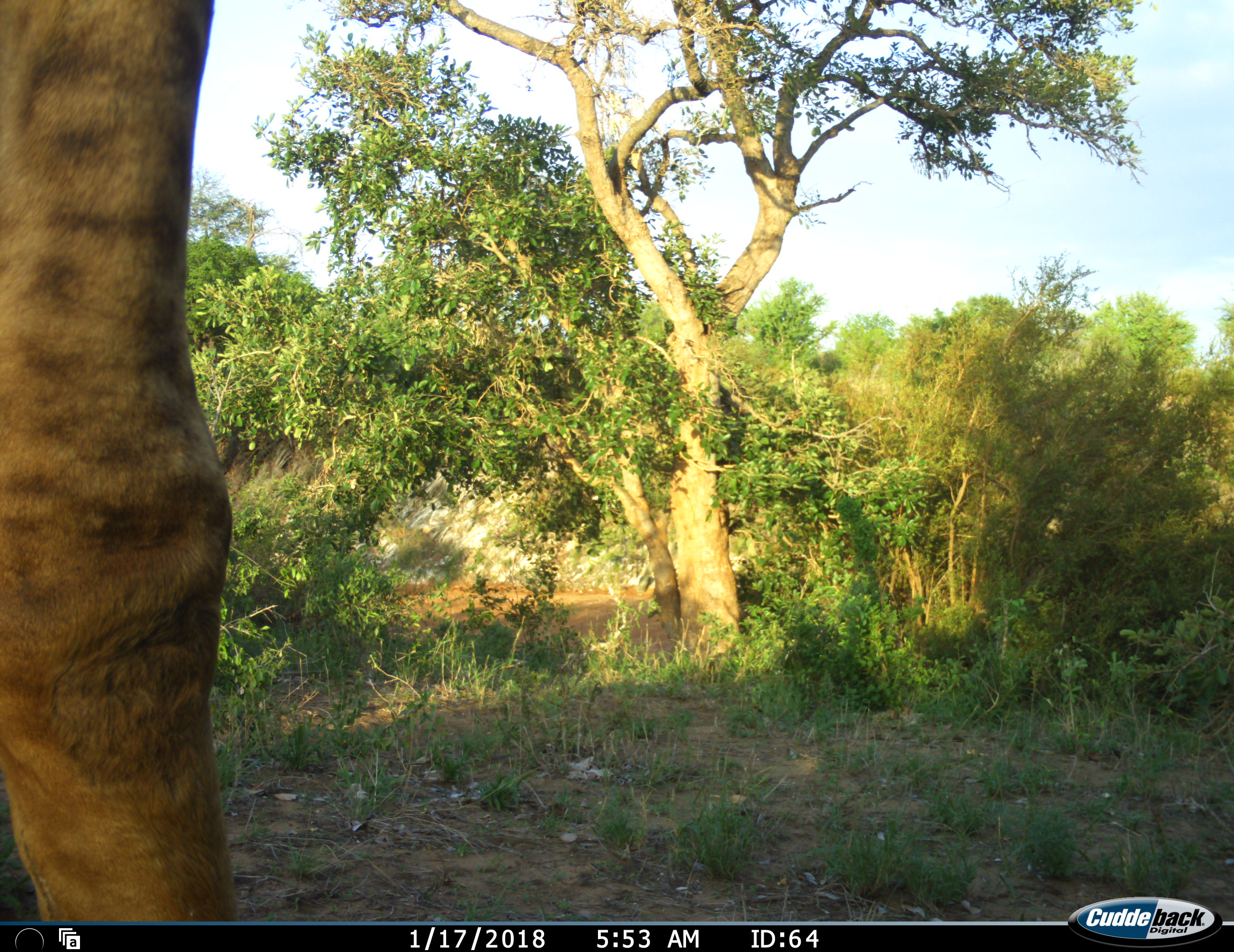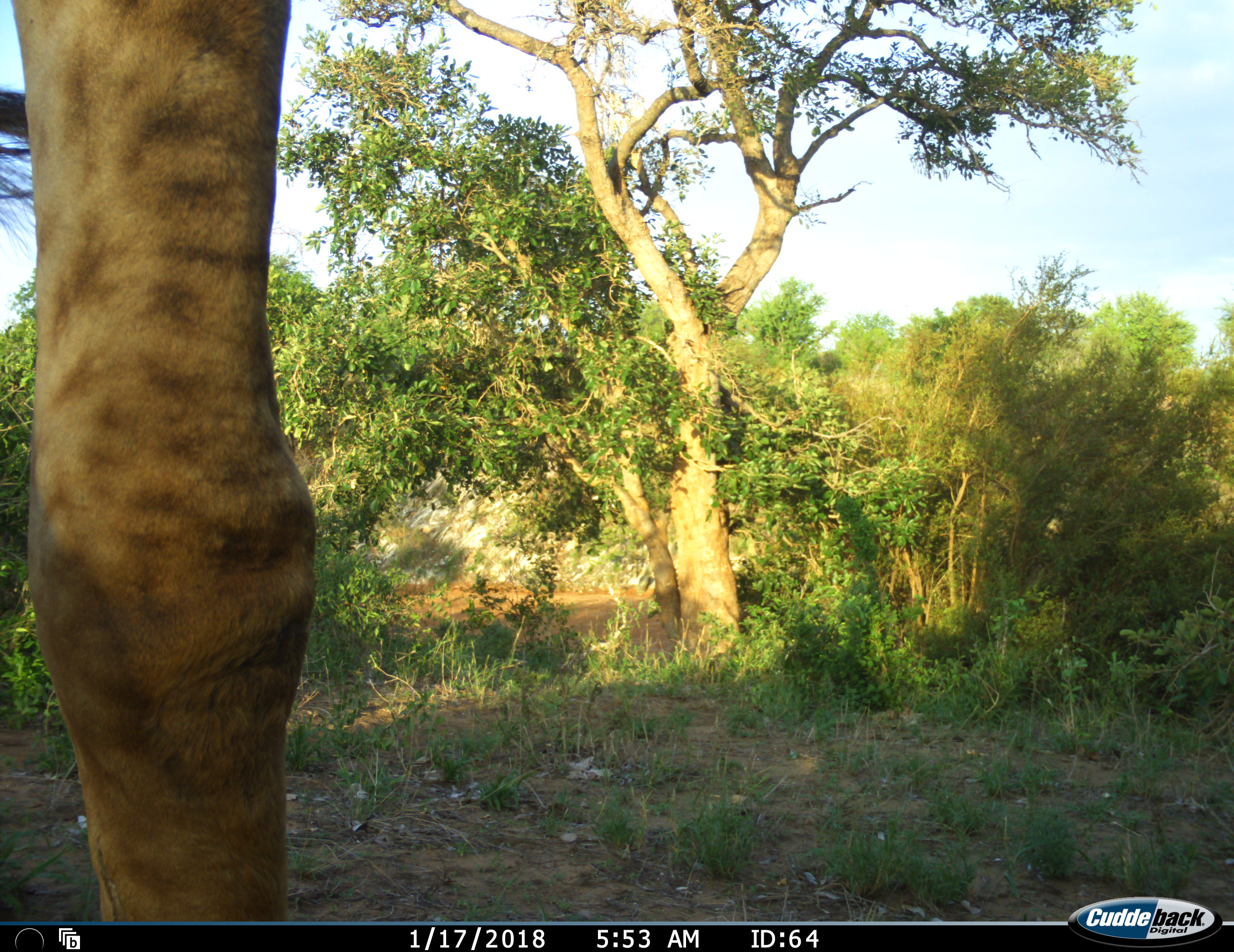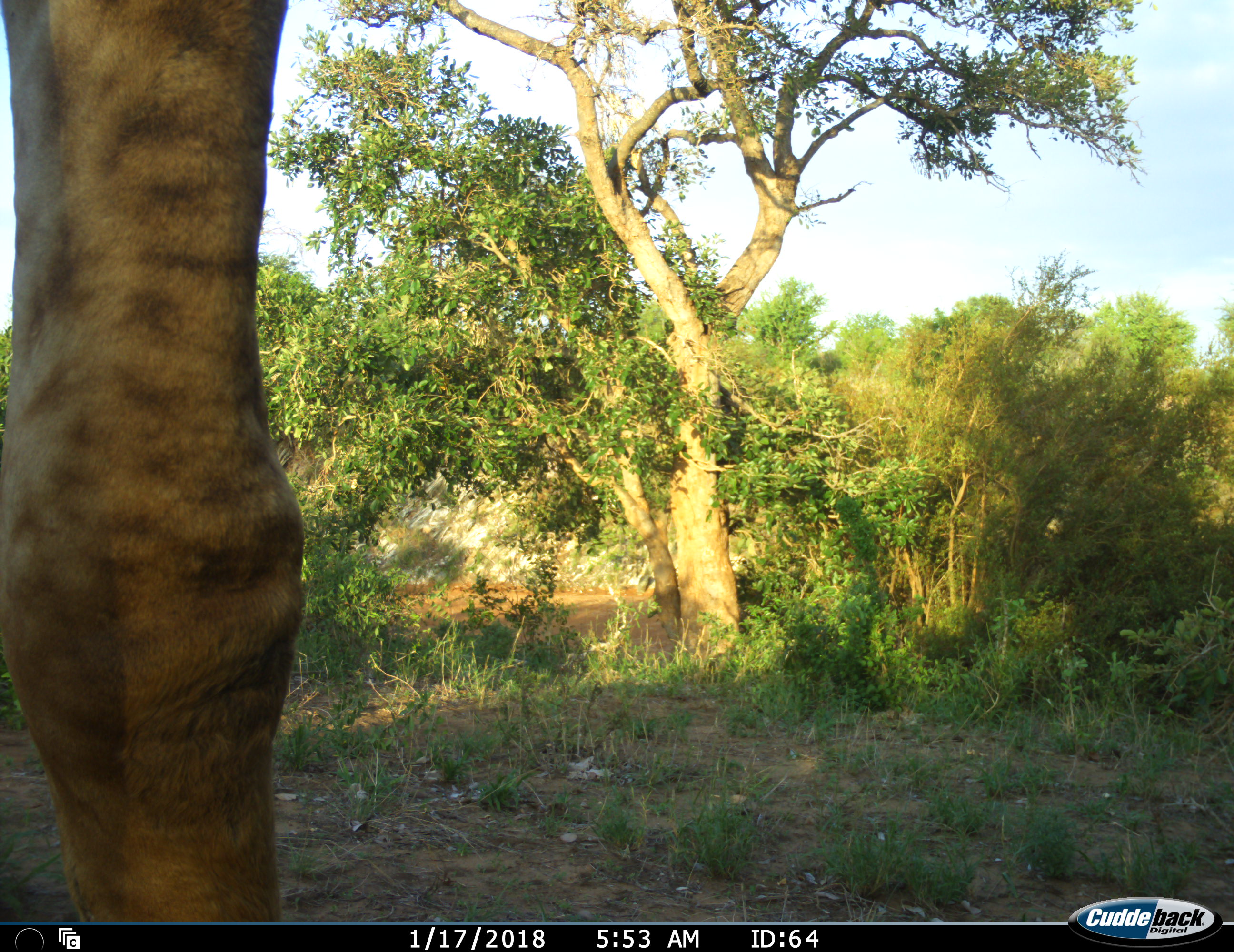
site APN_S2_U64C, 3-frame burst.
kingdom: Animalia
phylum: Chordata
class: Mammalia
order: Artiodactyla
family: Giraffidae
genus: Giraffa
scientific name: Giraffa camelopardalis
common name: giraffe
Giraffe (Giraffa camelopardalis), count 1. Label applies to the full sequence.